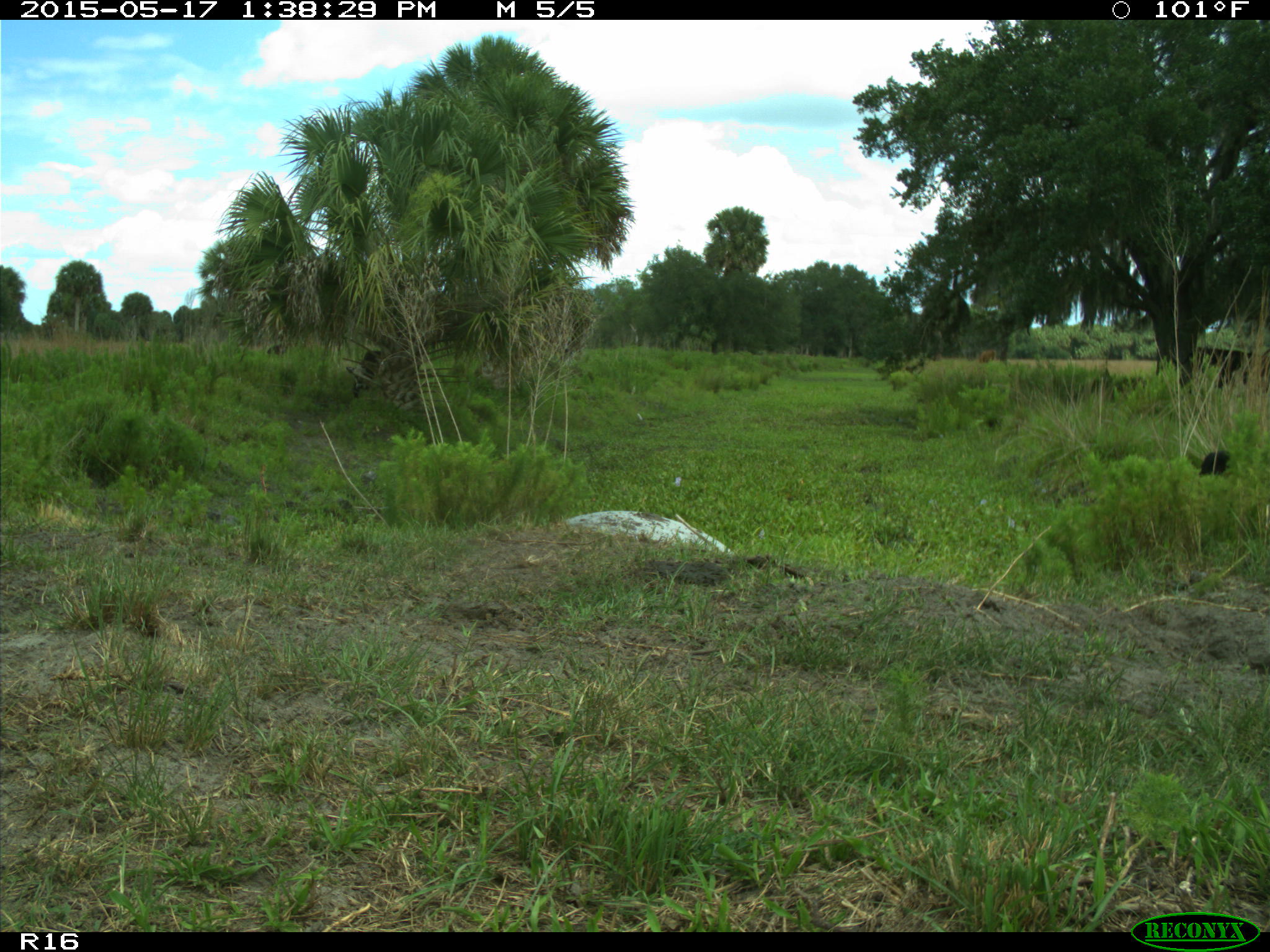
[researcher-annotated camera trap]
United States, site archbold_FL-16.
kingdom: Animalia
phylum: Chordata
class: Mammalia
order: Artiodactyla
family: Bovidae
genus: Bos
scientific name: Bos taurus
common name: domestic cow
Bos taurus (domestic cow).